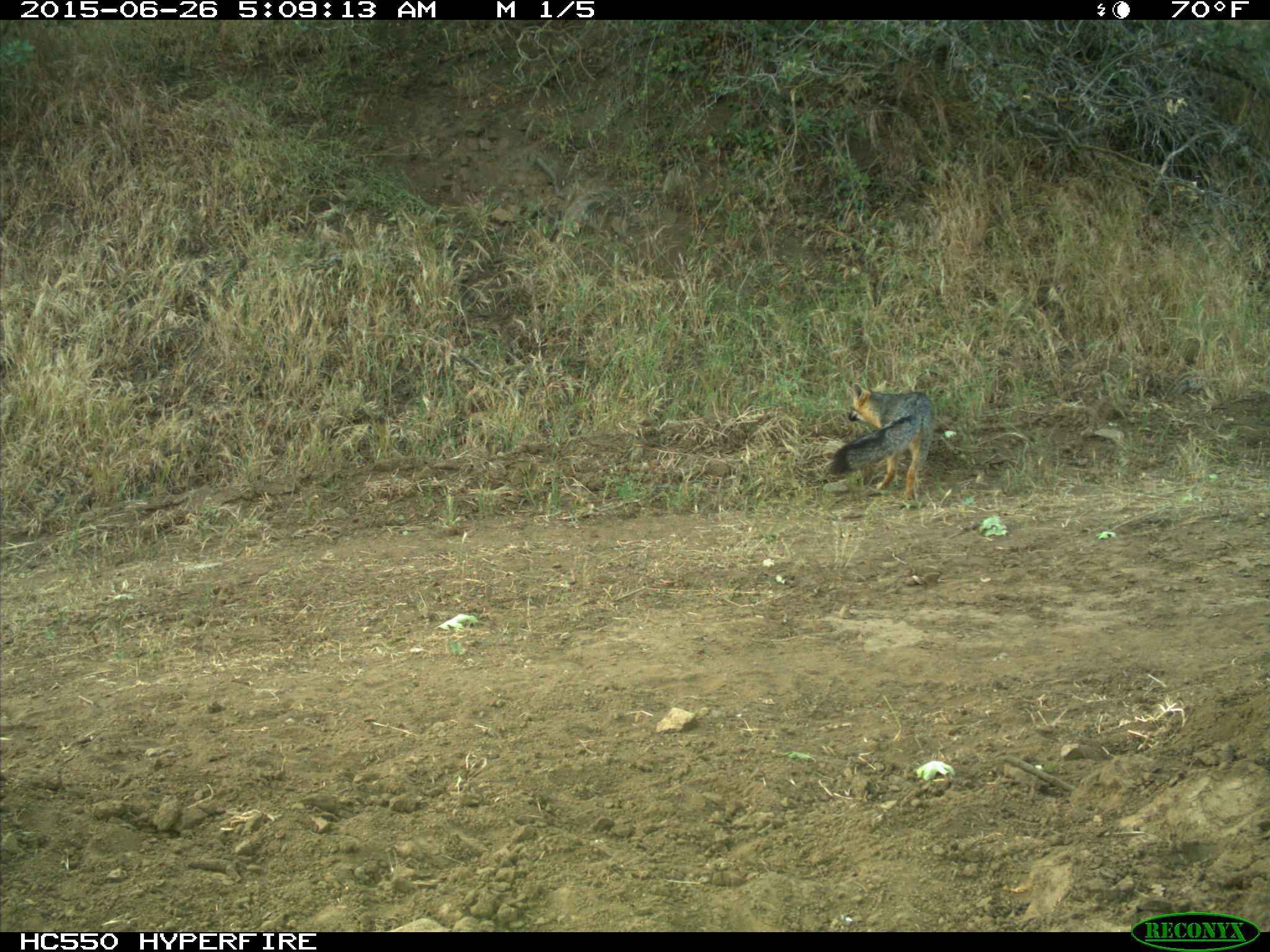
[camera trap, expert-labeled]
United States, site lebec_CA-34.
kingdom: Animalia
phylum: Chordata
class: Mammalia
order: Carnivora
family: Canidae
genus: Urocyon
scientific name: Urocyon cinereoargenteus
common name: gray fox